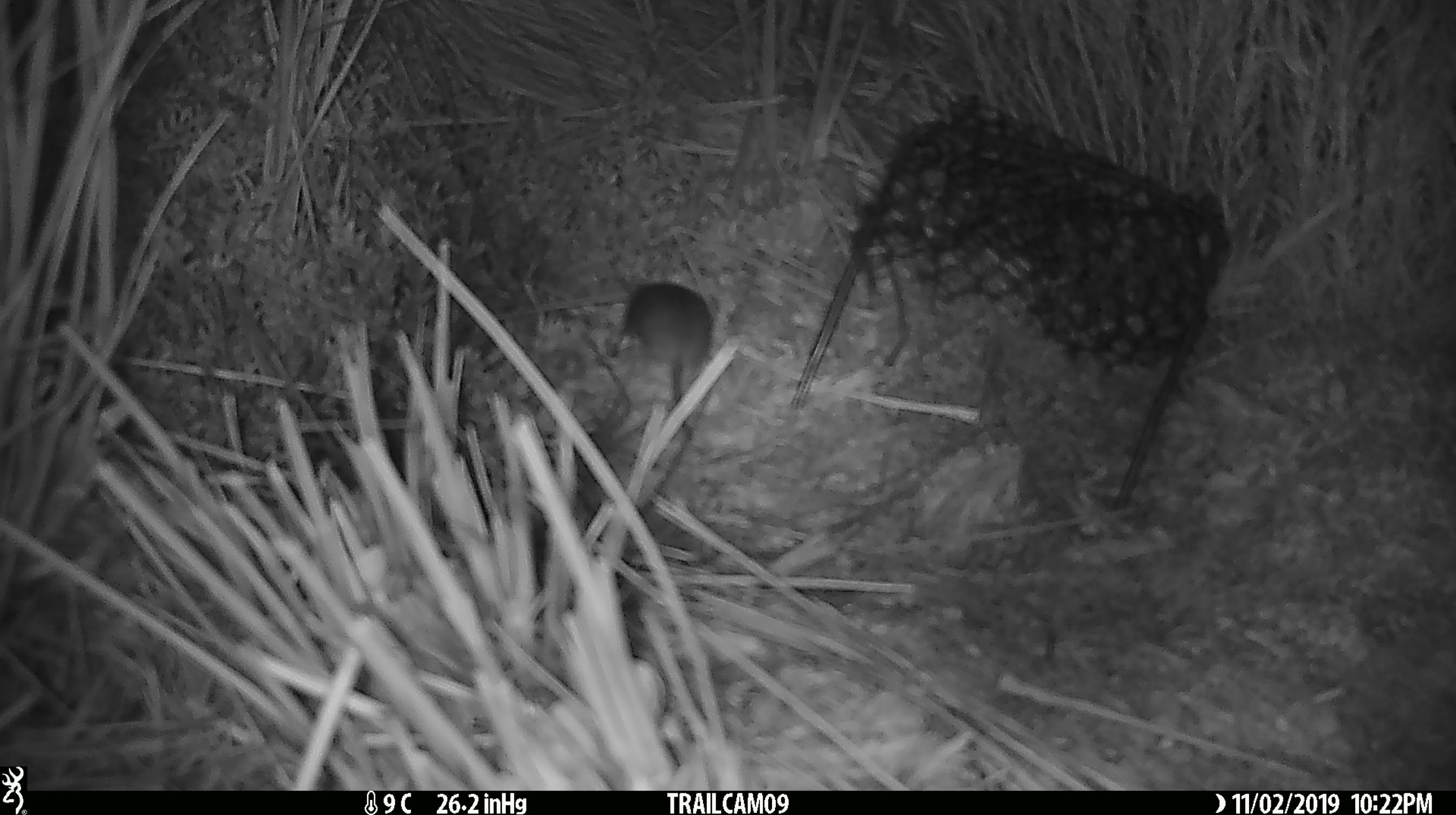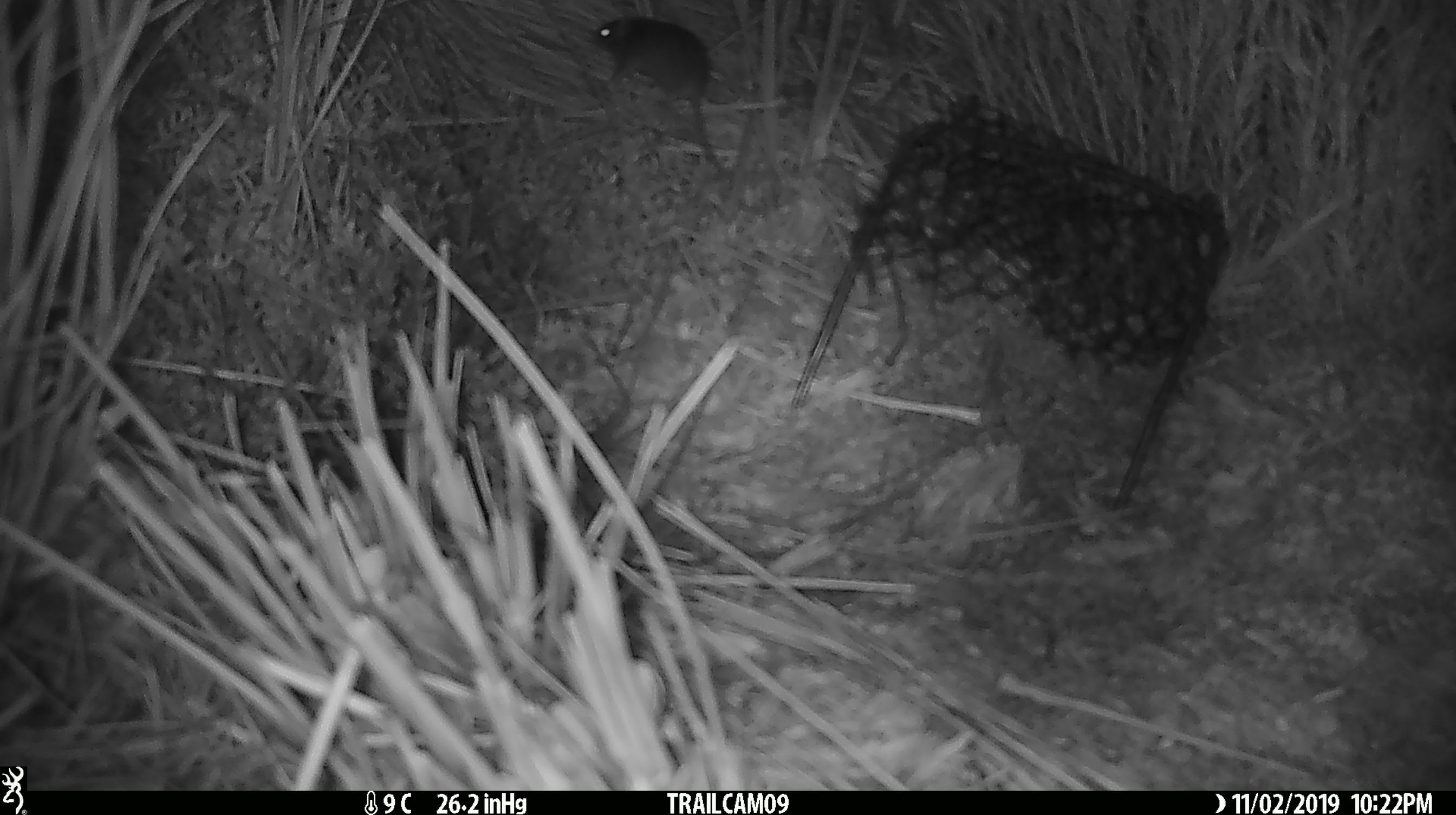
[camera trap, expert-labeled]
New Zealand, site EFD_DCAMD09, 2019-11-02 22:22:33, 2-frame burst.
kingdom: Animalia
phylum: Chordata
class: Mammalia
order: Rodentia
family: Muridae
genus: Mus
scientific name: Mus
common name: mouse